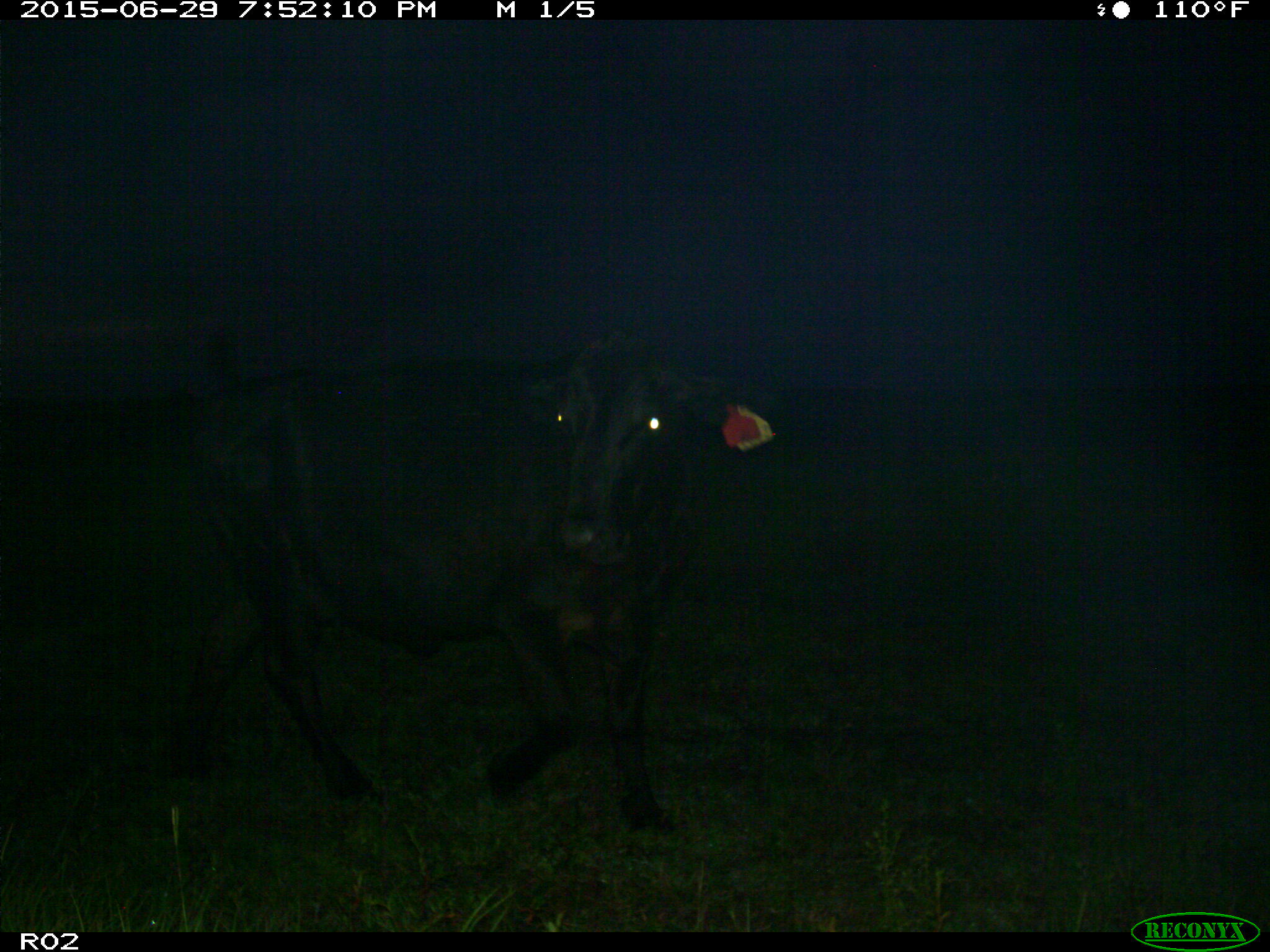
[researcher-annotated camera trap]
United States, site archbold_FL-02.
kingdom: Animalia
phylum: Chordata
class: Mammalia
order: Artiodactyla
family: Bovidae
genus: Bos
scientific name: Bos taurus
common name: domestic cow